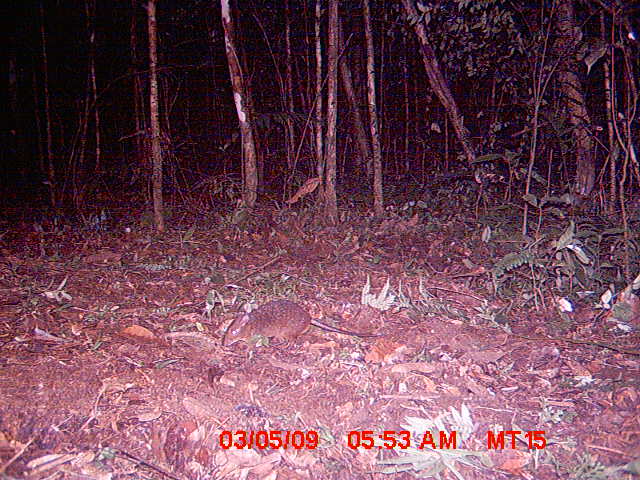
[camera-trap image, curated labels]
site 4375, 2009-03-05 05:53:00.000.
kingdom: Animalia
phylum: Chordata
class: Mammalia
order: Rodentia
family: Nesomyidae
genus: Nesomys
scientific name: Nesomys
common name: nesomys rodents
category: nesomys sp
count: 1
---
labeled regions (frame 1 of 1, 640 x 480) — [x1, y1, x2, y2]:
nesomys sp: [223, 298, 378, 346]